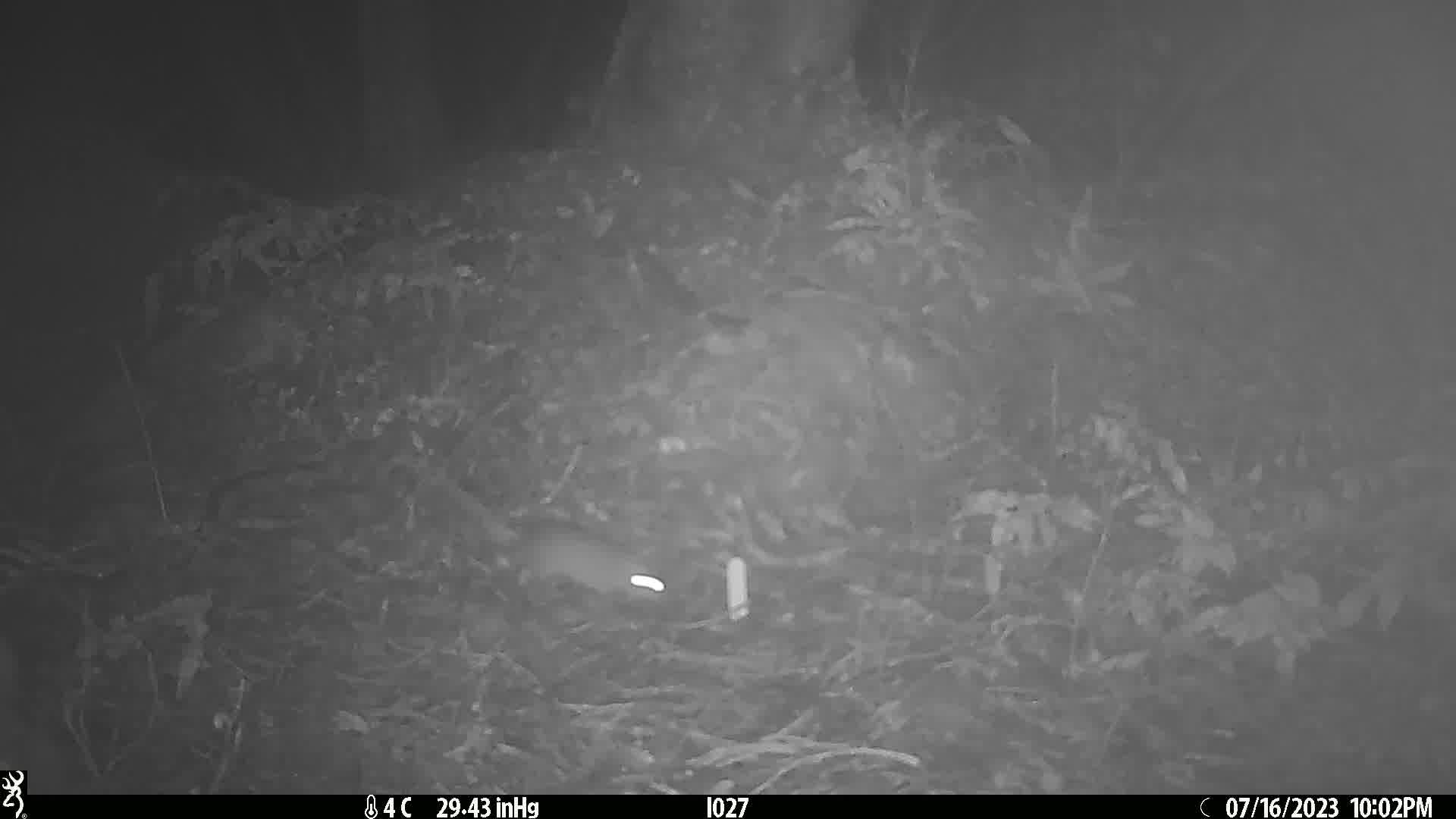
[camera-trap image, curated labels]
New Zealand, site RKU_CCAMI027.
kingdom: Animalia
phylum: Chordata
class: Mammalia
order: Rodentia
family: Muridae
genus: Rattus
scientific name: Rattus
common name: rat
Rat (Rattus).